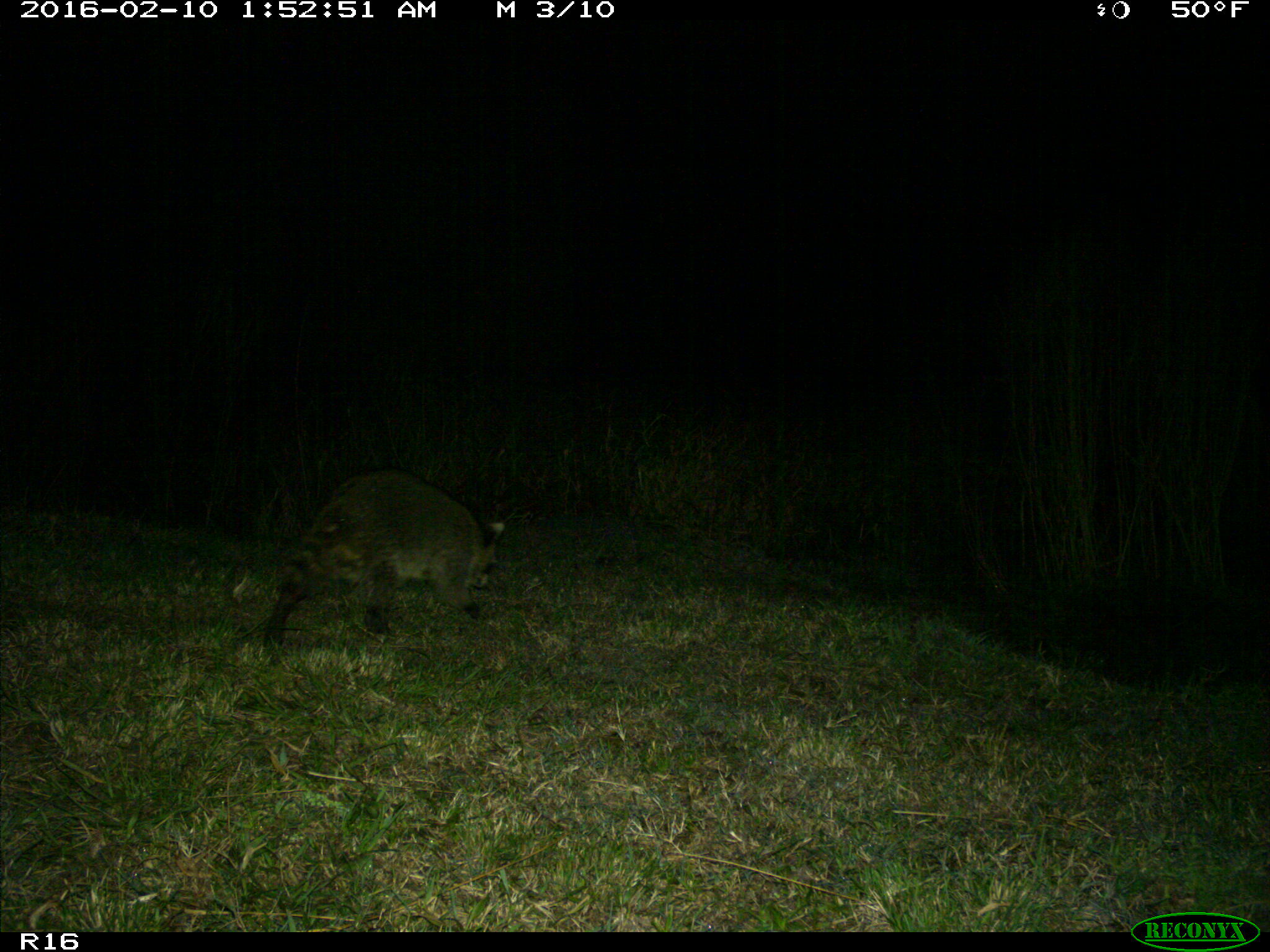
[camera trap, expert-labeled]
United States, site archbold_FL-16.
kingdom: Animalia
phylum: Chordata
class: Mammalia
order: Carnivora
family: Procyonidae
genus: Procyon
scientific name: Procyon lotor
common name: common raccoon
Procyon lotor (common raccoon).